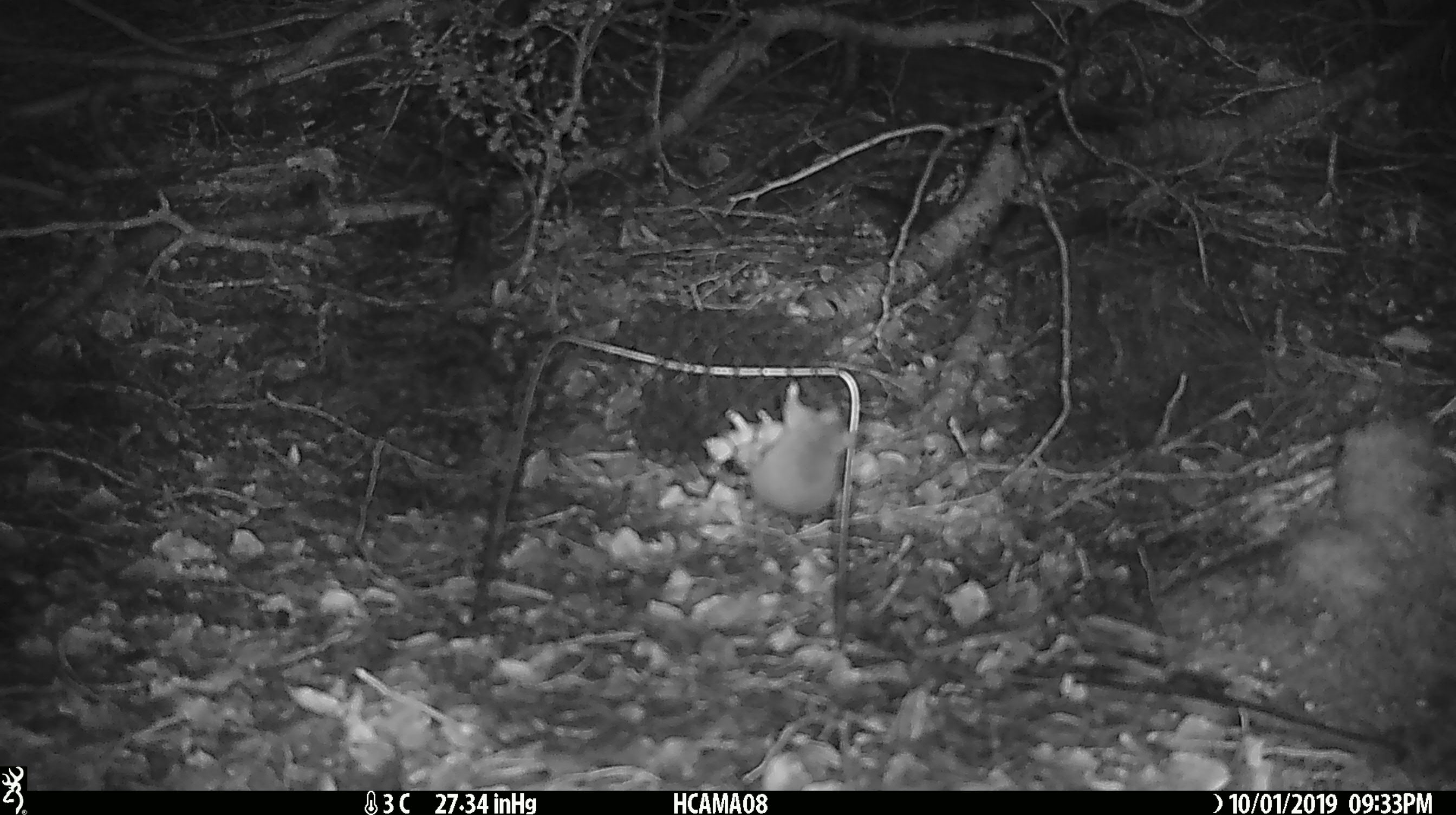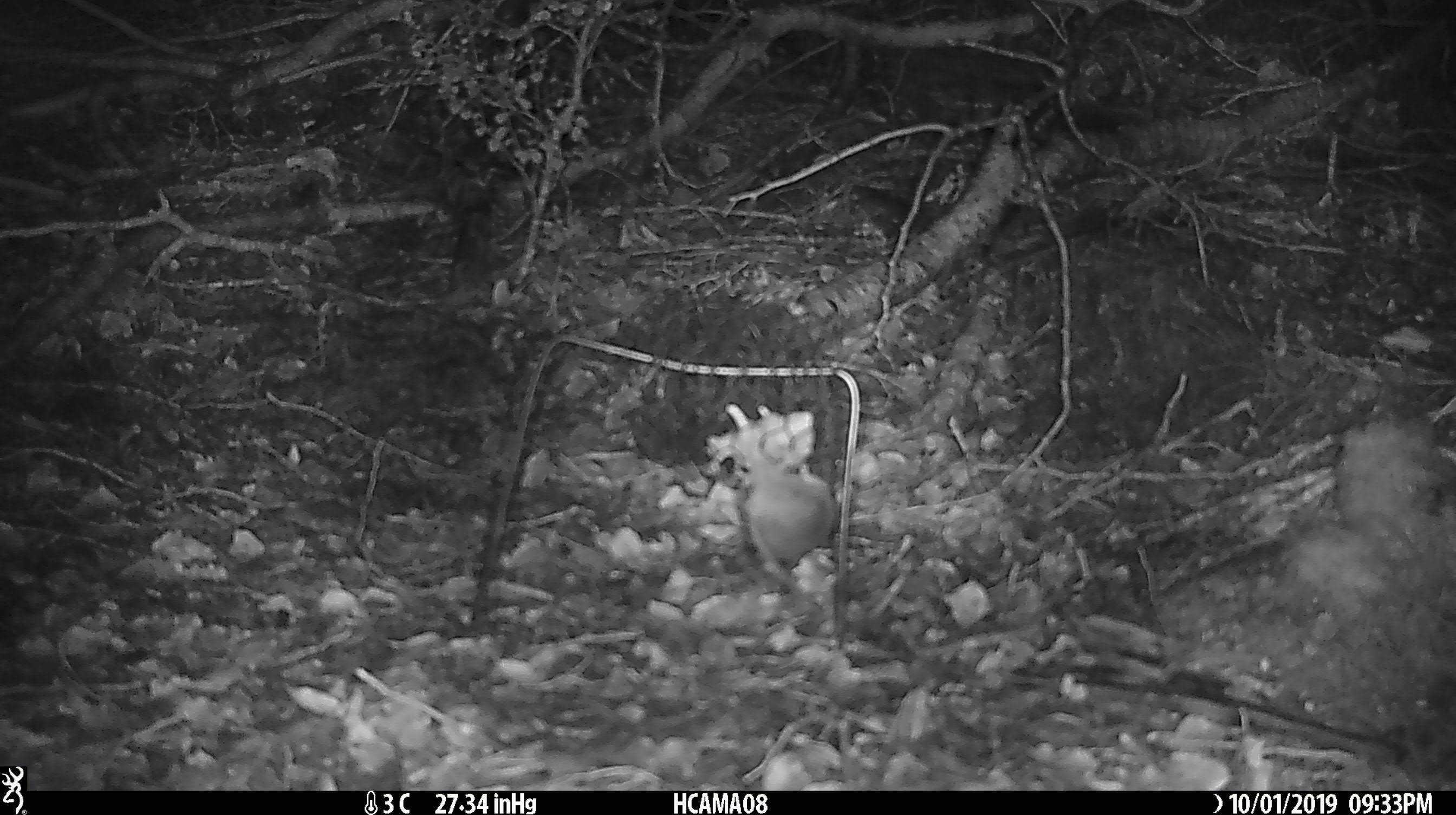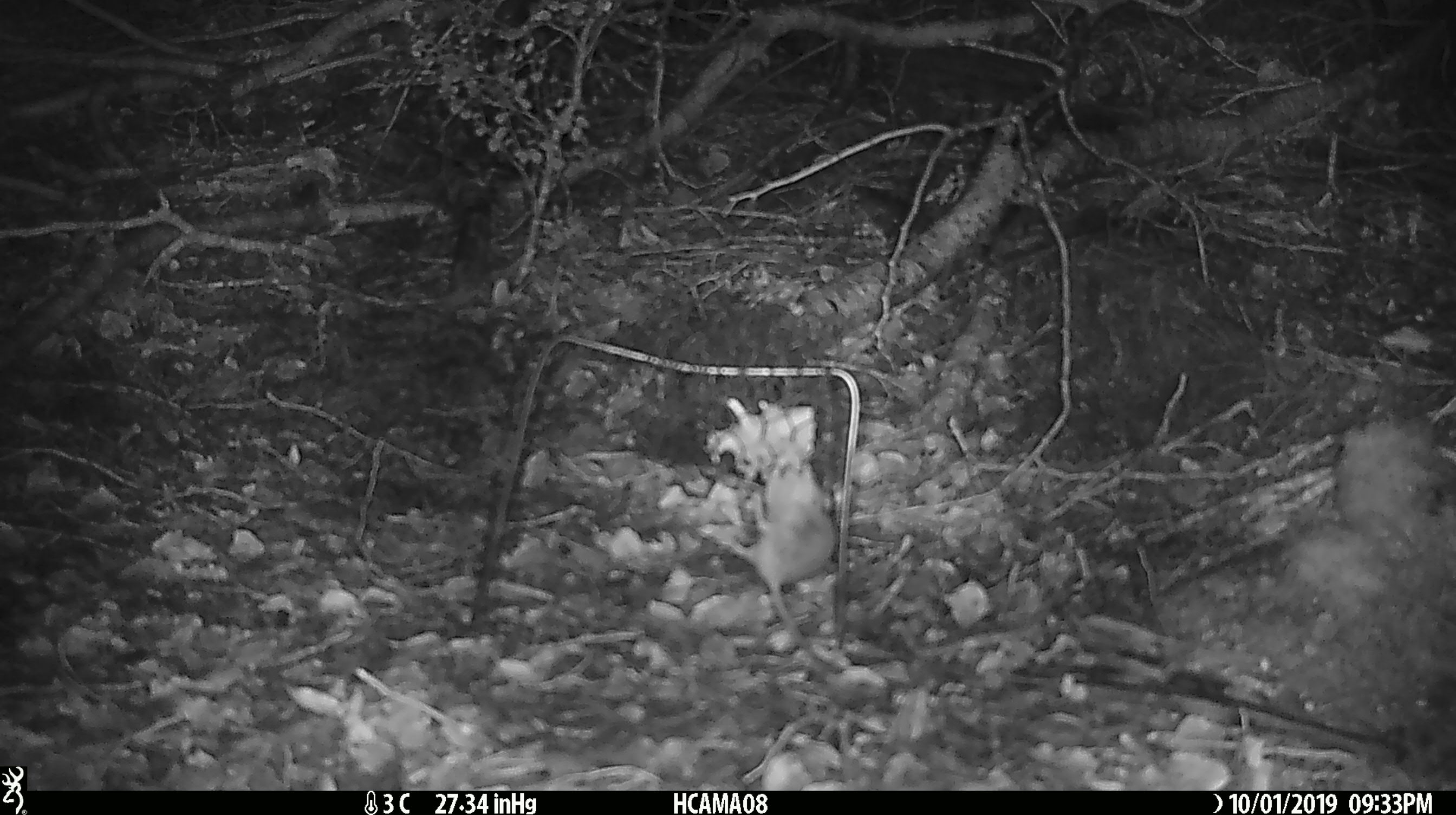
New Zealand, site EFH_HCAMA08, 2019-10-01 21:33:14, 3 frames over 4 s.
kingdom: Animalia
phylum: Chordata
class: Mammalia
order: Rodentia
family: Muridae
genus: Mus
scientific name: Mus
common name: mouse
Mouse (Mus).